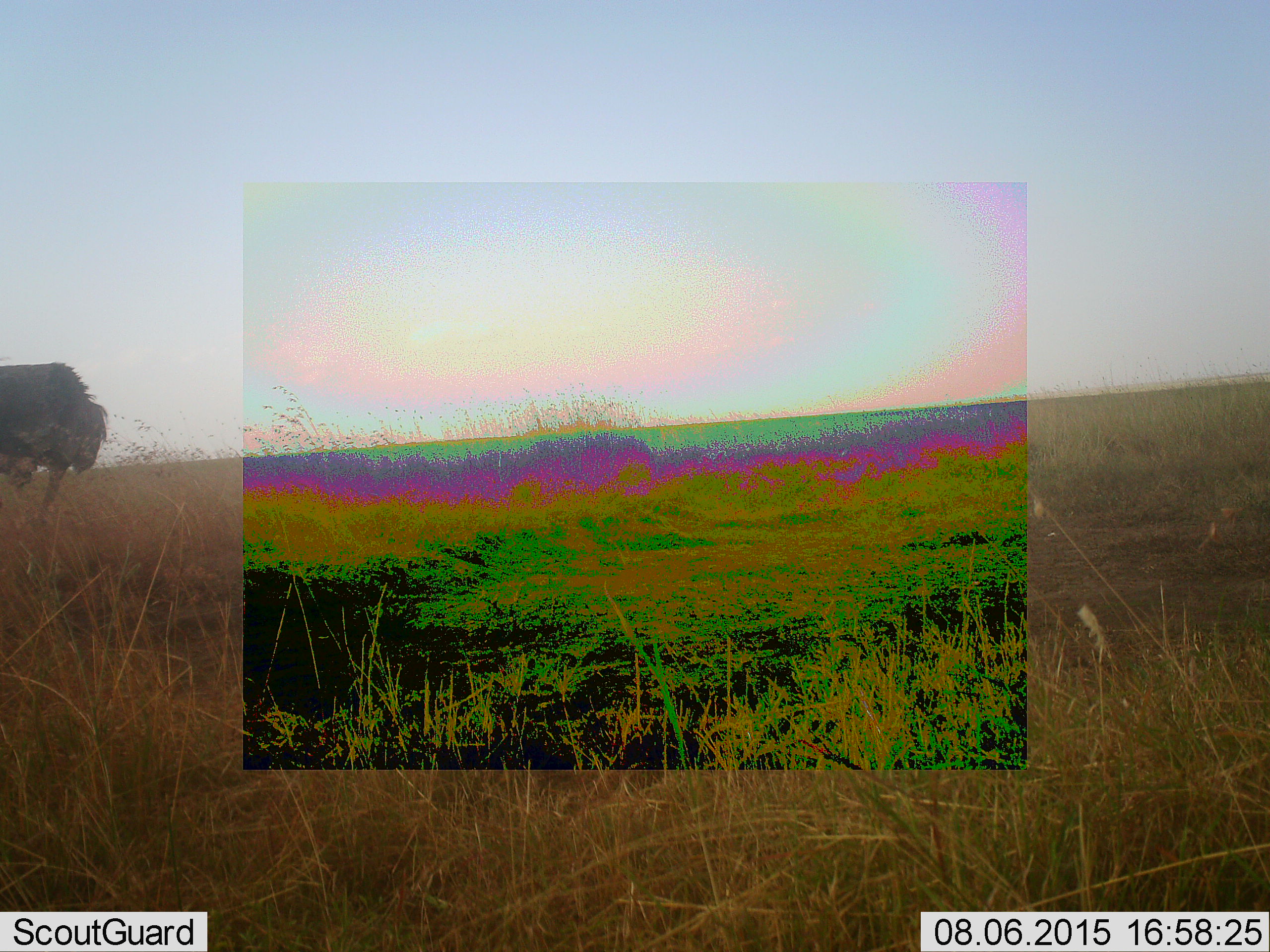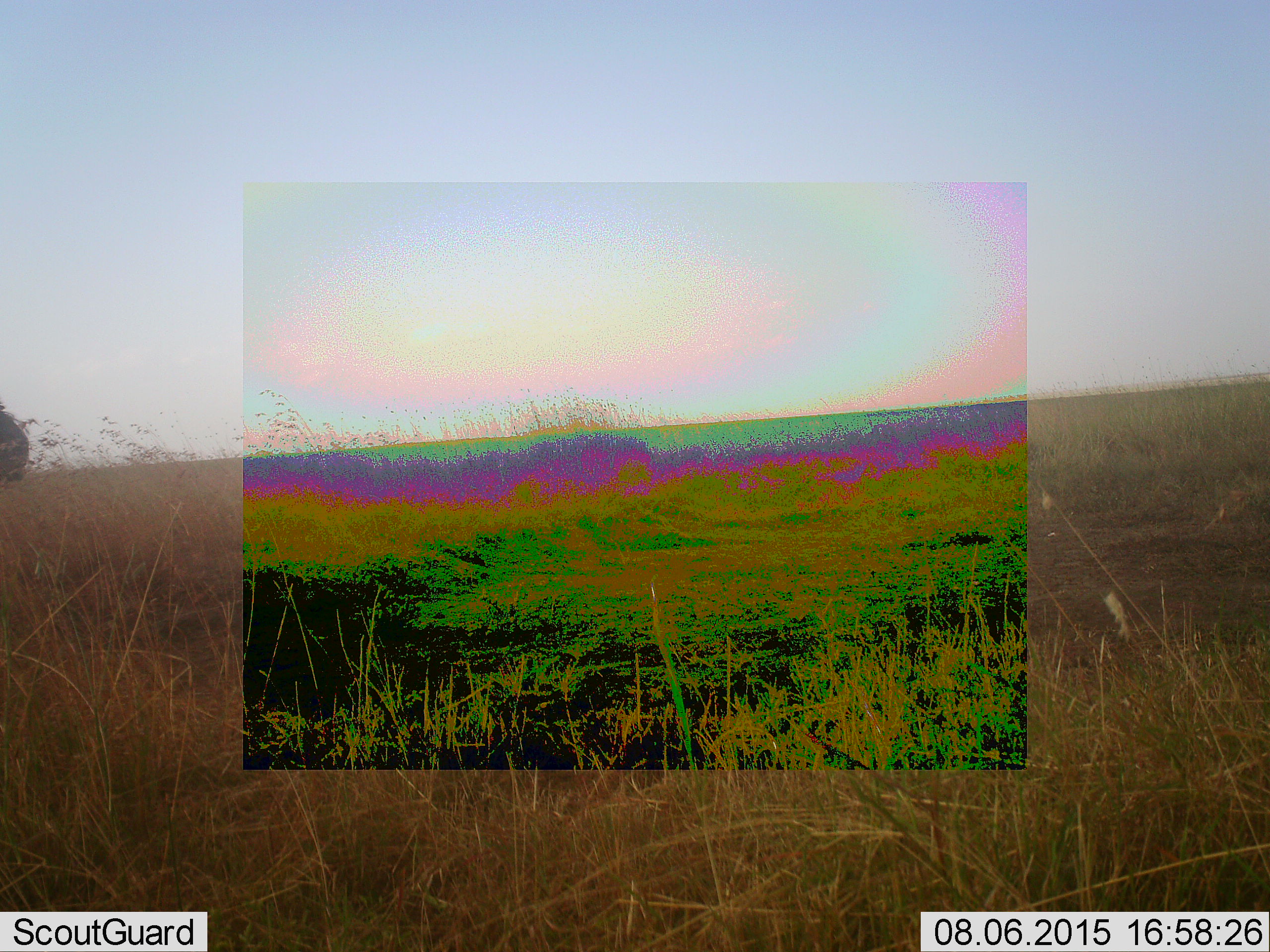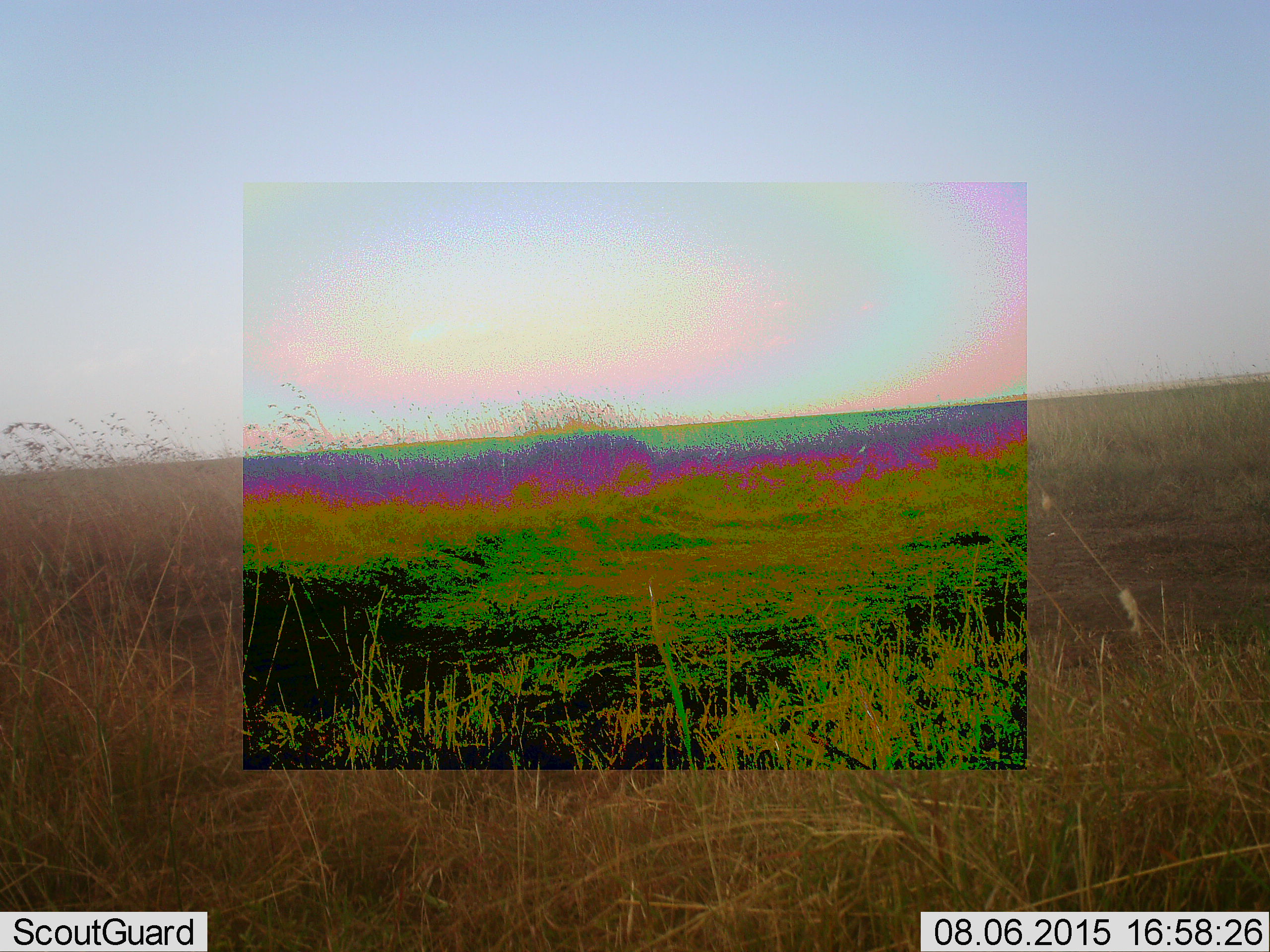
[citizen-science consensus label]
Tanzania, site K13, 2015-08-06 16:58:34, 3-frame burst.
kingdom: Animalia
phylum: Chordata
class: Aves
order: Struthioniformes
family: Struthionidae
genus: Struthio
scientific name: Struthio camelus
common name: ostrich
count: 1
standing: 0%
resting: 0%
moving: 100%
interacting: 0%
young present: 0%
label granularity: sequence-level